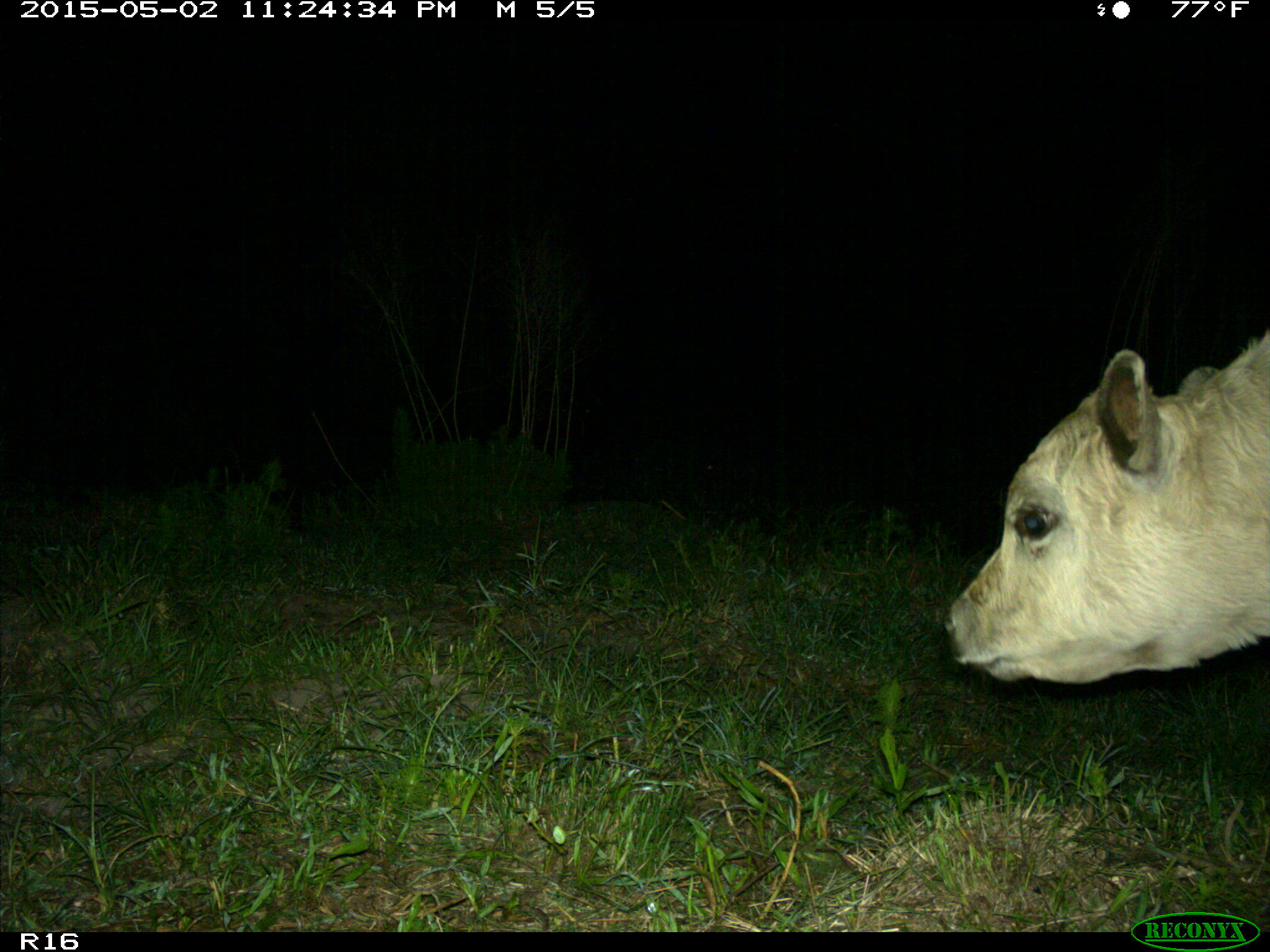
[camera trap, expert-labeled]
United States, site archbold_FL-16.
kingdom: Animalia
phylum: Chordata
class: Mammalia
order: Artiodactyla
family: Bovidae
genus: Bos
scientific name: Bos taurus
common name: domestic cow